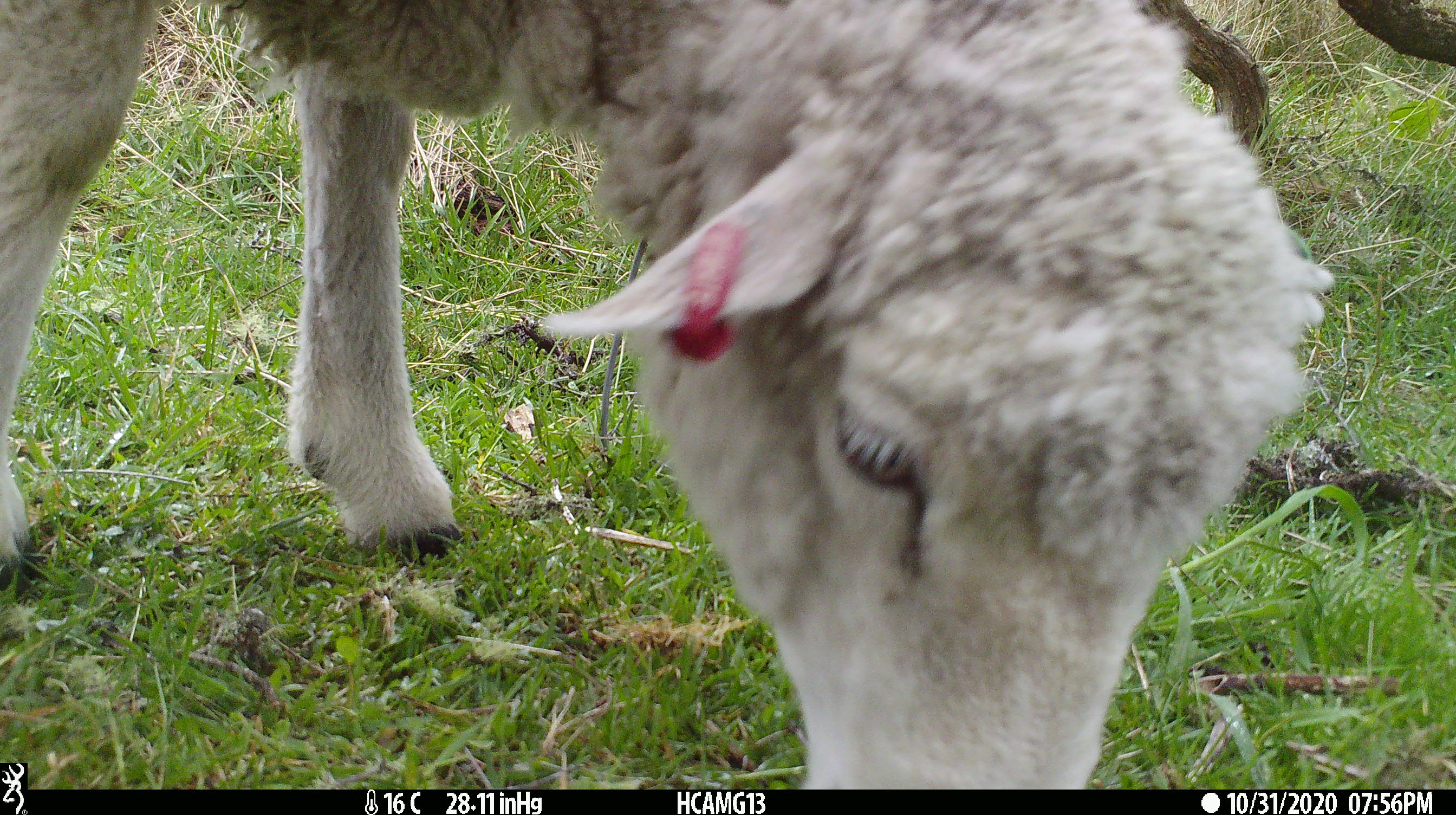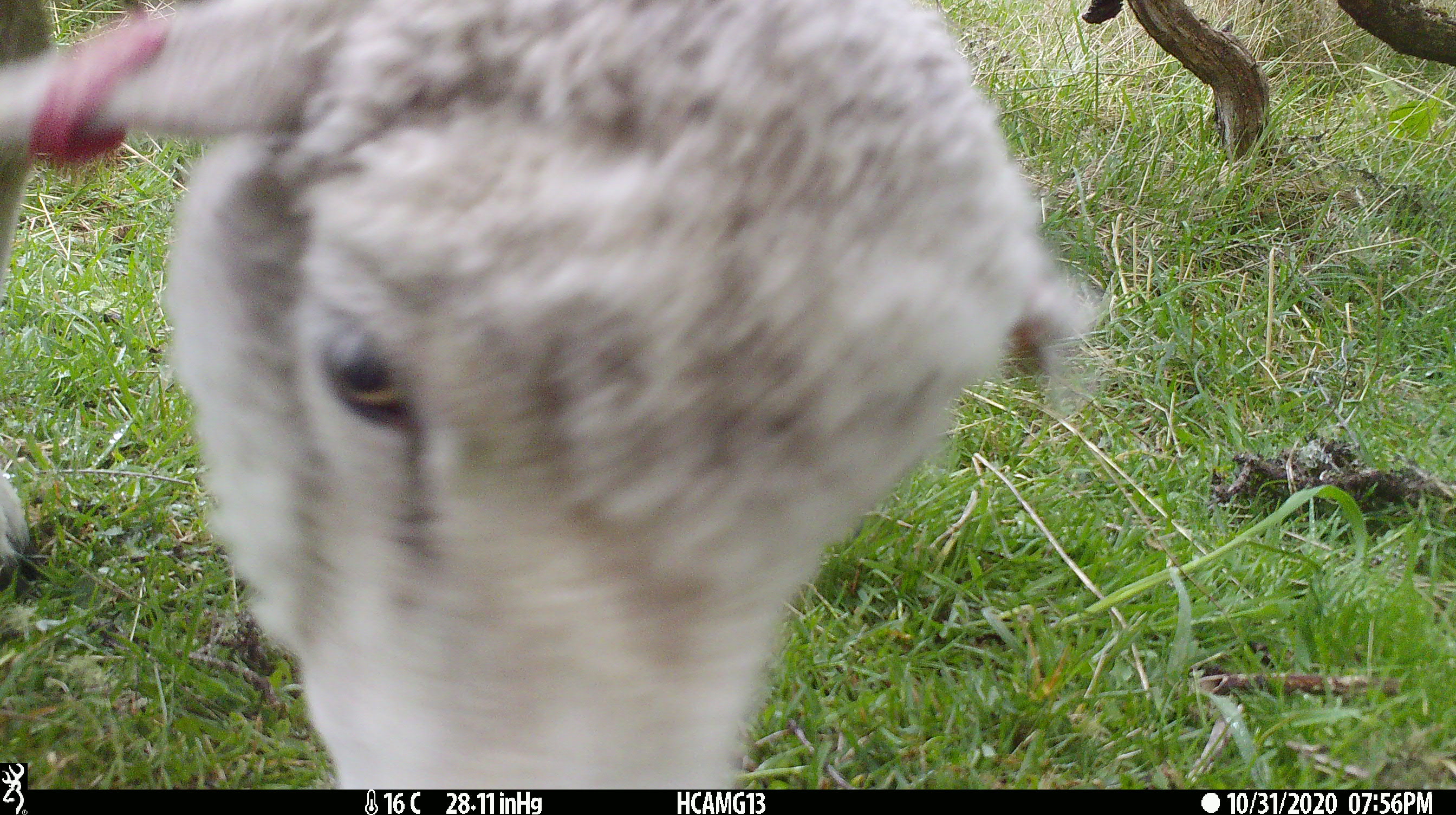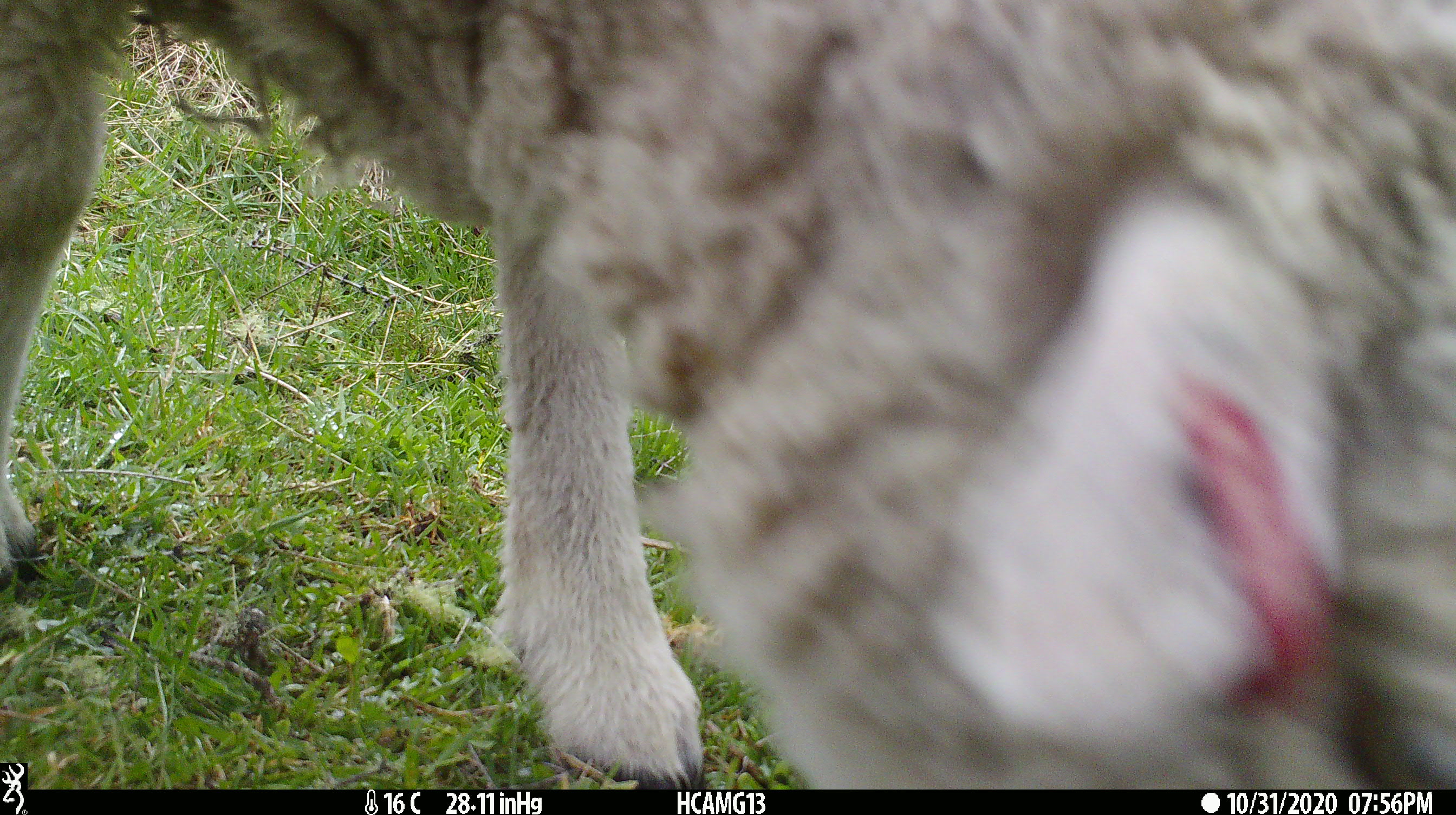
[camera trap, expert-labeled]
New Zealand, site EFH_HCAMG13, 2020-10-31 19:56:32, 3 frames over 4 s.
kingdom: Animalia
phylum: Chordata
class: Mammalia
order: Artiodactyla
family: Bovidae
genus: Ovis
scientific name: Ovis aries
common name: domestic sheep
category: sheep